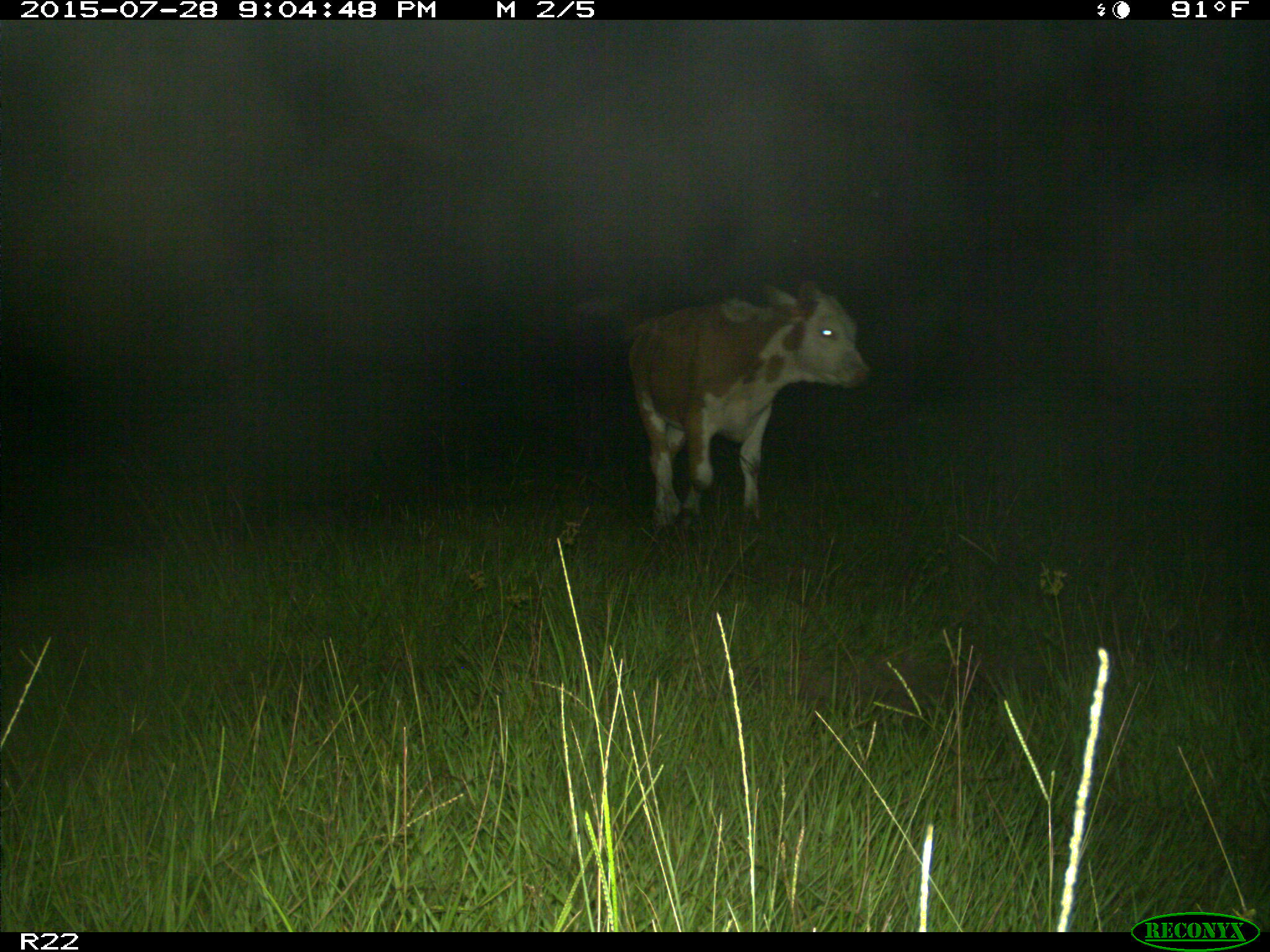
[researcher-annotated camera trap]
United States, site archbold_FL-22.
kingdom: Animalia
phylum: Chordata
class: Mammalia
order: Artiodactyla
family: Bovidae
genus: Bos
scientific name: Bos taurus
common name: domestic cow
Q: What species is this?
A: Bos taurus (domestic cow).